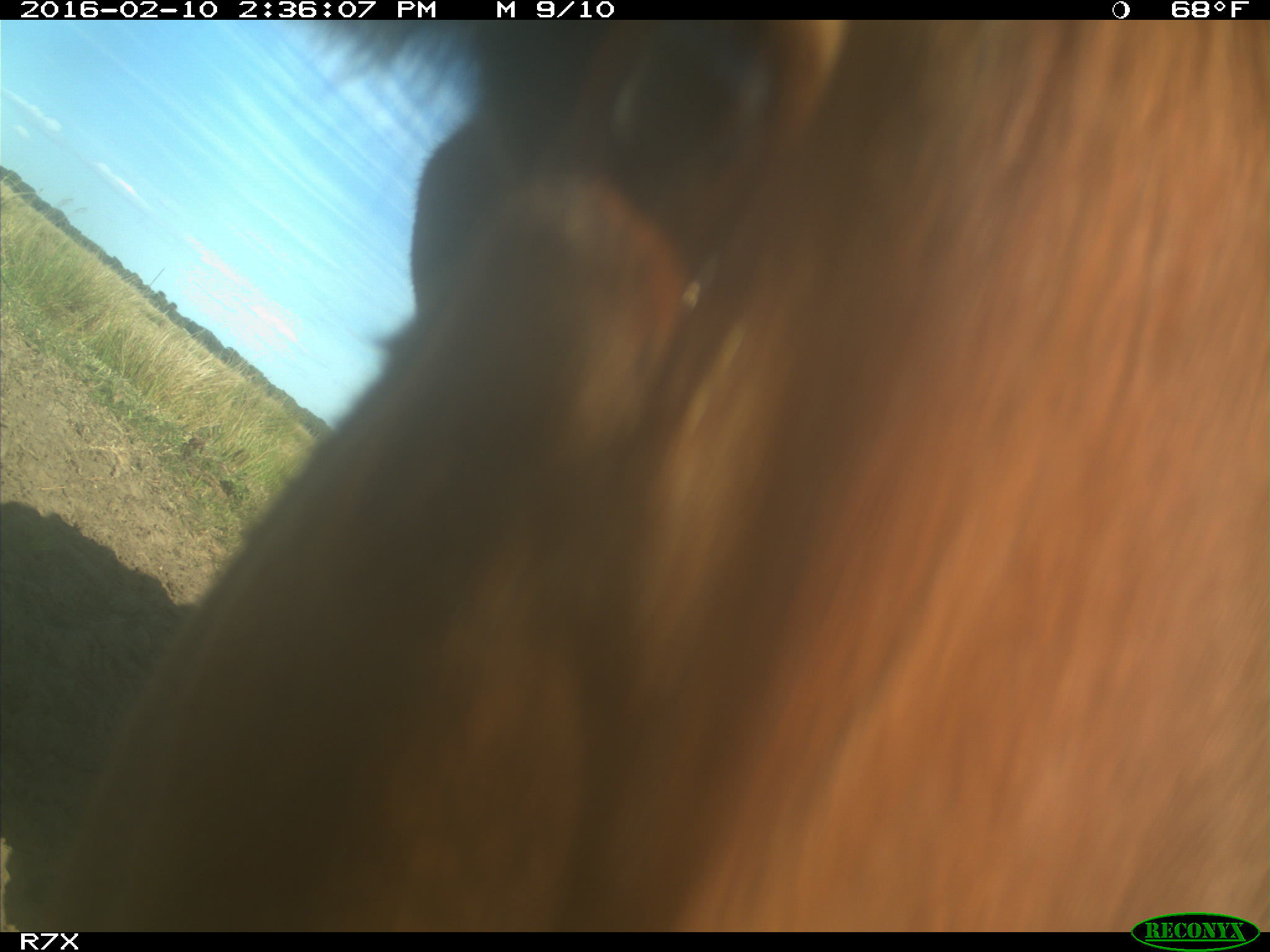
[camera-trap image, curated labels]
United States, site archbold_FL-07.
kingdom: Animalia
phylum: Chordata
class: Mammalia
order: Artiodactyla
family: Bovidae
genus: Bos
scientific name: Bos taurus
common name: domestic cow